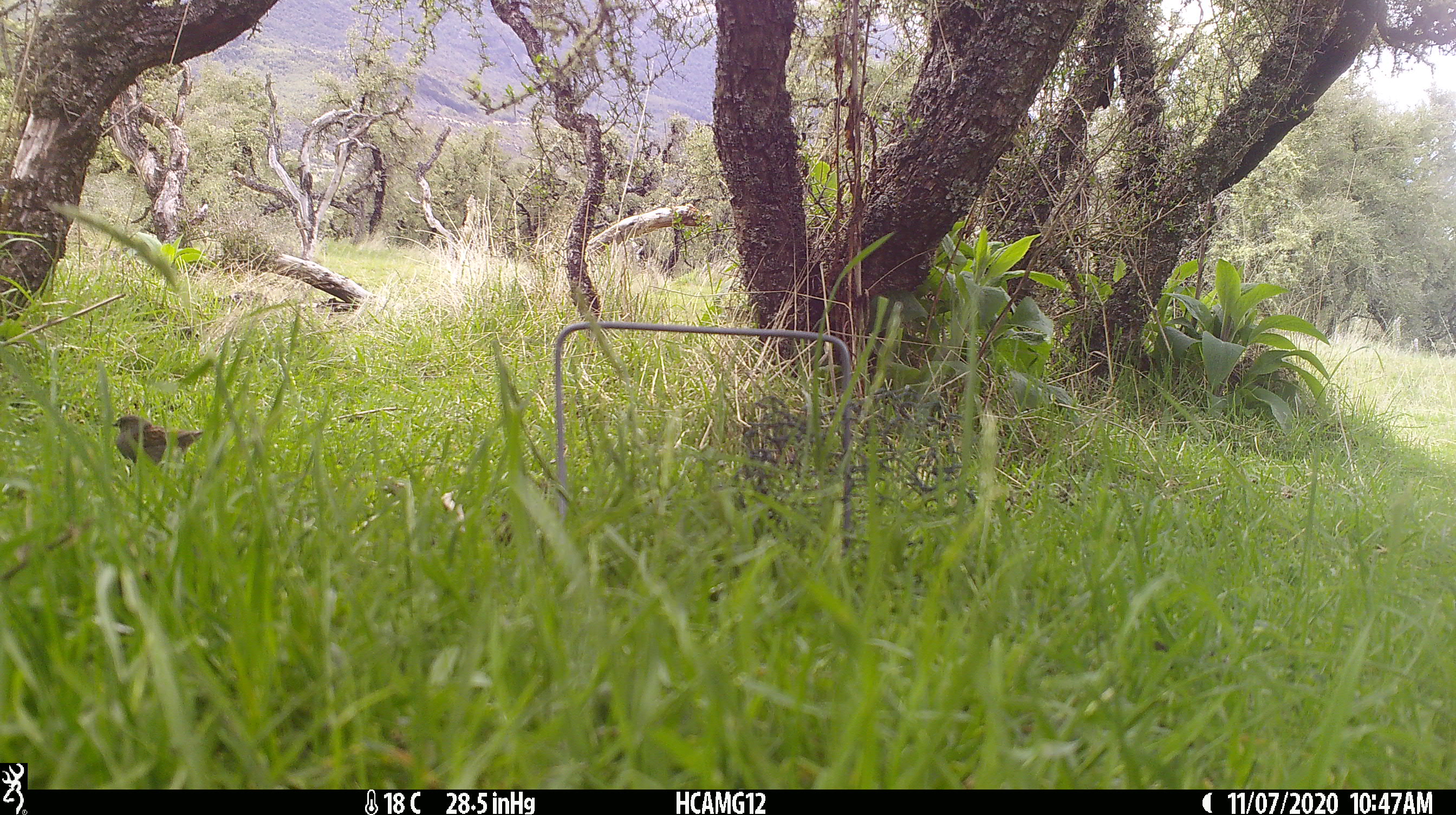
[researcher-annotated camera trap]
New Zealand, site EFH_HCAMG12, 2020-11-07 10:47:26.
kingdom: Animalia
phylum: Chordata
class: Aves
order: Passeriformes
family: Prunellidae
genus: Prunella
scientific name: Prunella modularis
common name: dunnock